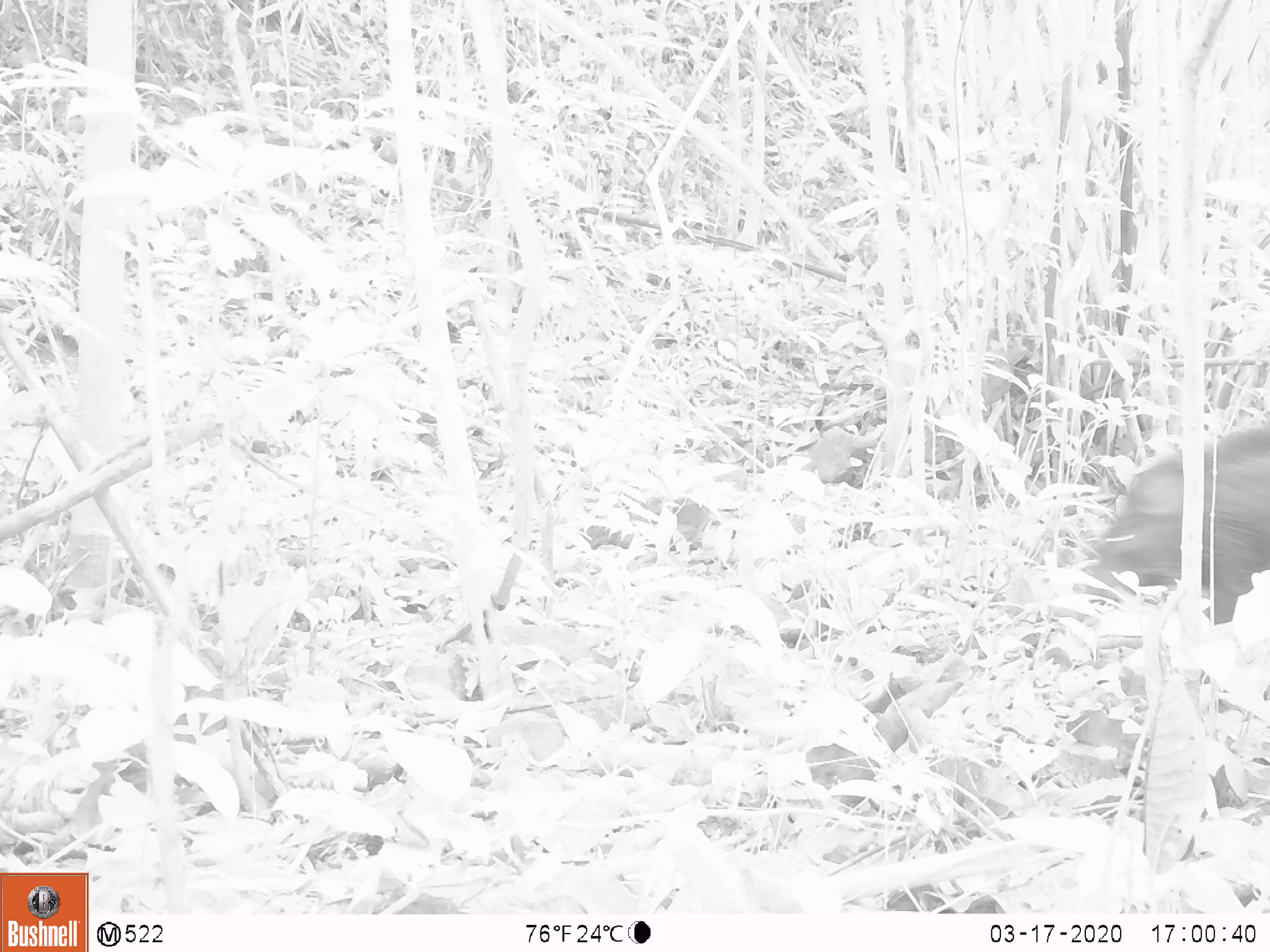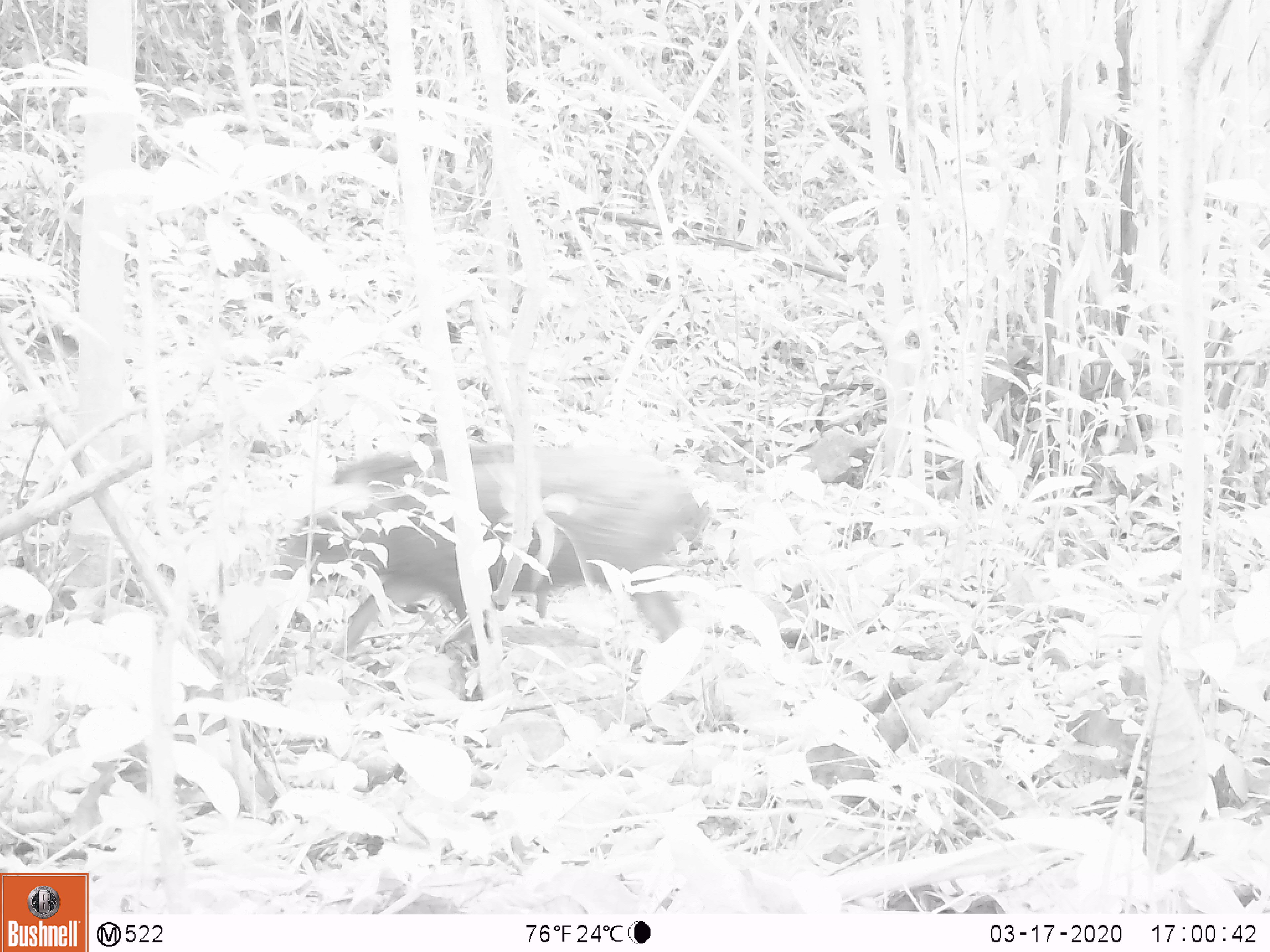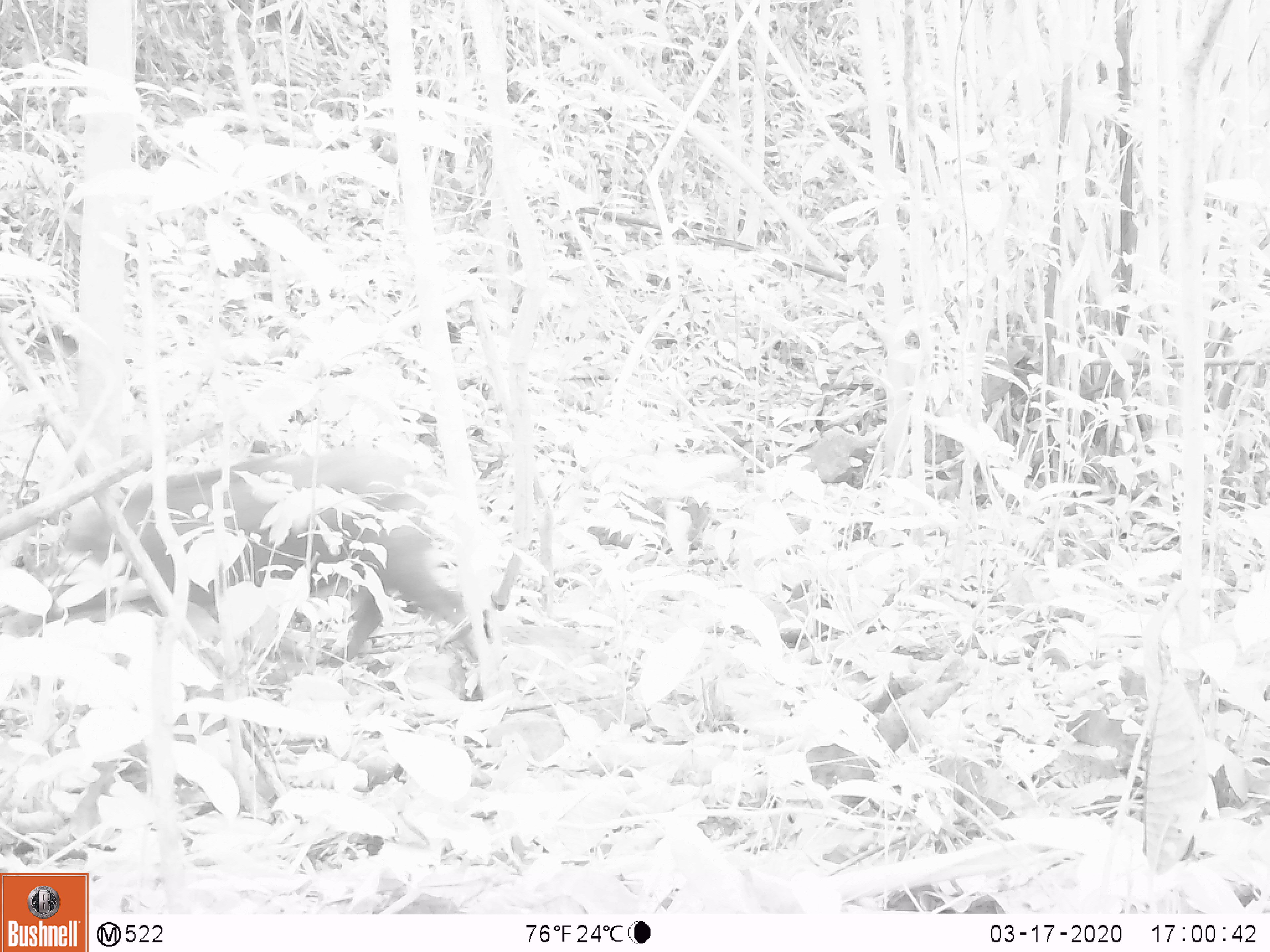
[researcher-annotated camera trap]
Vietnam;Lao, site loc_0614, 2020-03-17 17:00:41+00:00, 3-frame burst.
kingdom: Animalia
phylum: Chordata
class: Mammalia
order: Artiodactyla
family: Suidae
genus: Sus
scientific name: Sus scrofa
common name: eurasian wild pig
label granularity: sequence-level